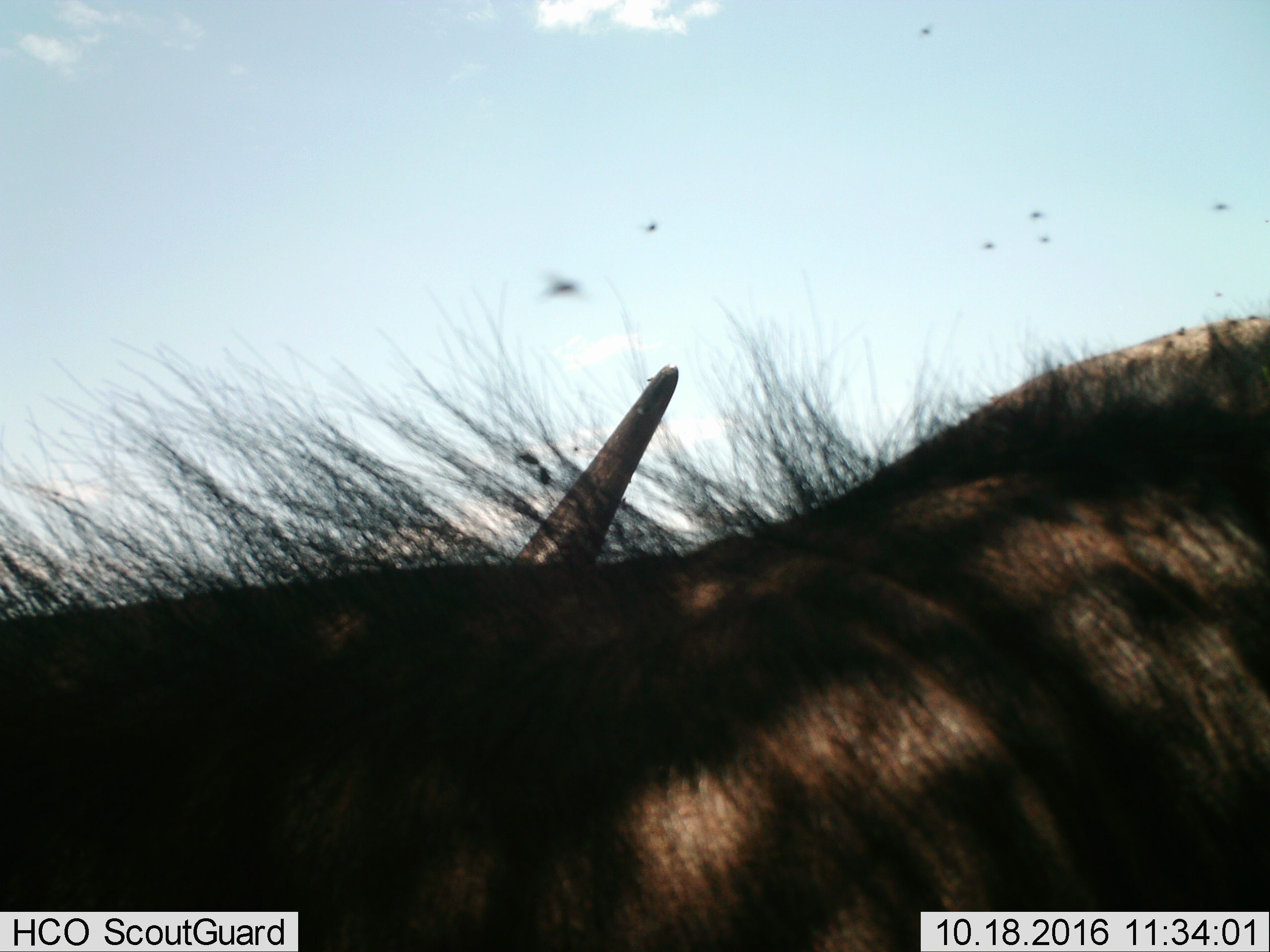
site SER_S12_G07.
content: unidentified animal